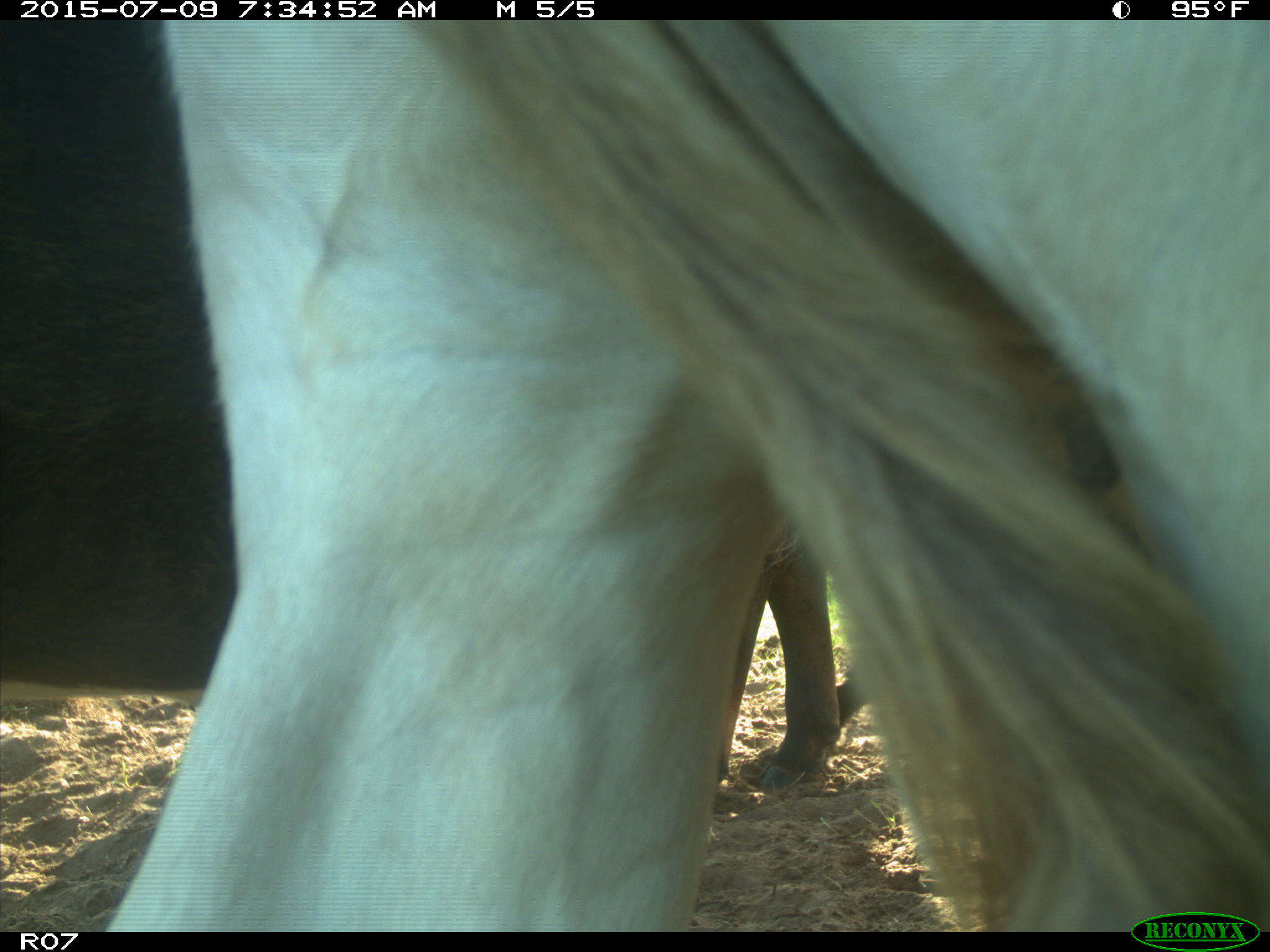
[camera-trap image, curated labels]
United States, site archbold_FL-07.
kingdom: Animalia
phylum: Chordata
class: Mammalia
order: Artiodactyla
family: Bovidae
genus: Bos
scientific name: Bos taurus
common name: domestic cow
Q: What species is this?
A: Bos taurus (domestic cow).